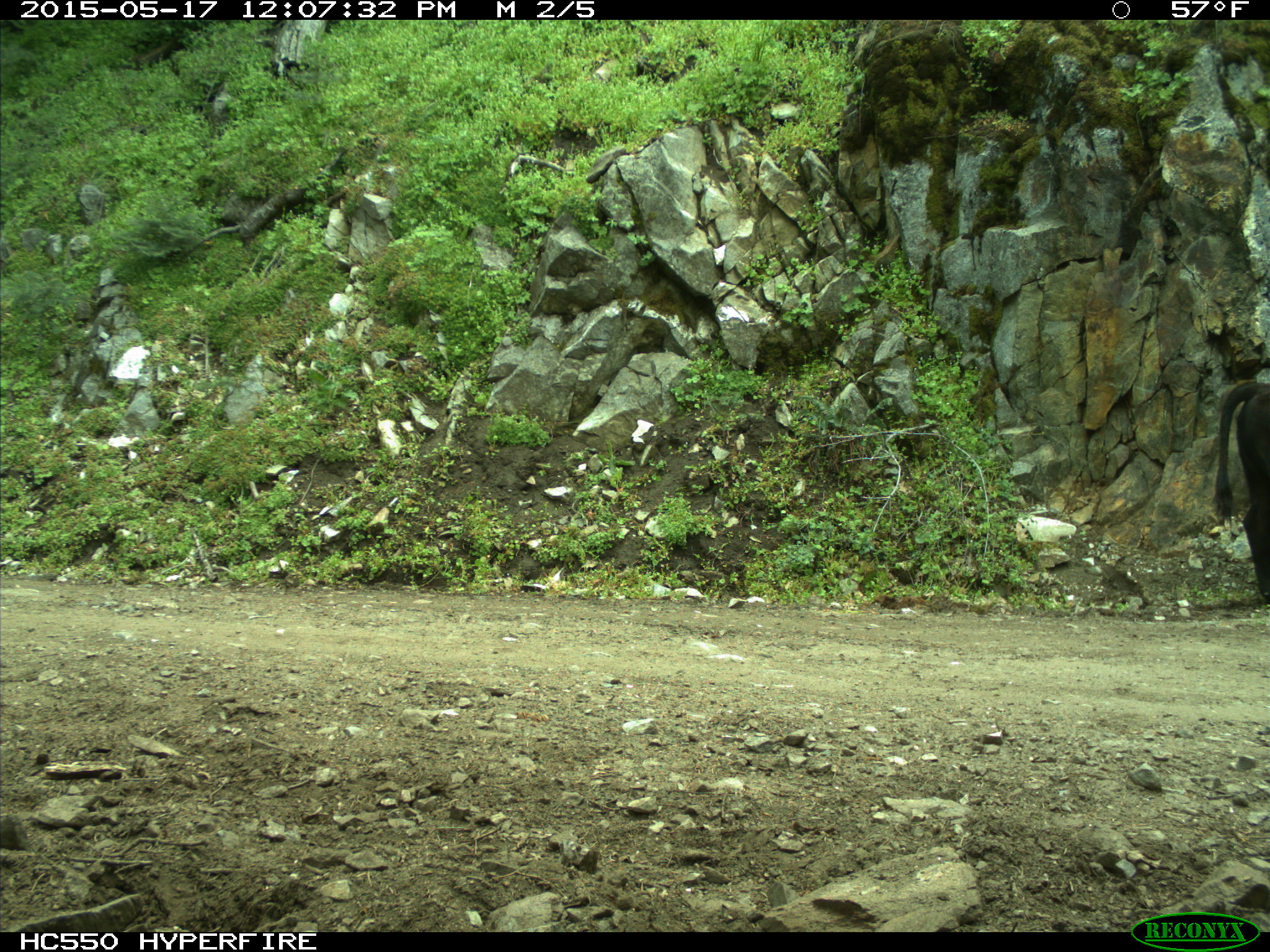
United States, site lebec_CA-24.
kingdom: Animalia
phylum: Chordata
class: Mammalia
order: Artiodactyla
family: Bovidae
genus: Bos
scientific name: Bos taurus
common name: domestic cow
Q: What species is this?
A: Bos taurus (domestic cow).